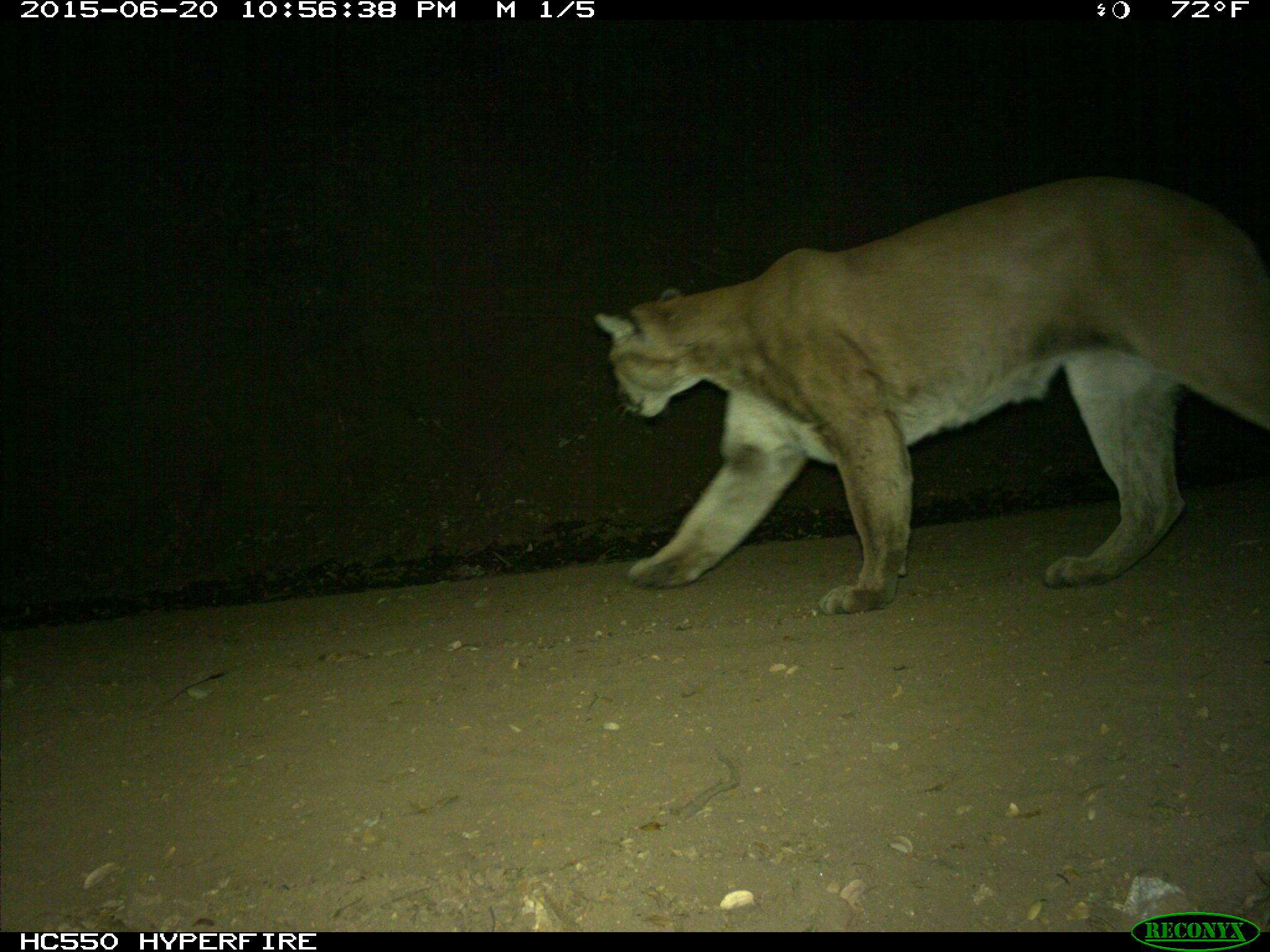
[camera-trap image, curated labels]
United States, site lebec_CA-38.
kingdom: Animalia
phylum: Chordata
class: Mammalia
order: Carnivora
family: Felidae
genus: Puma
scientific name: Puma concolor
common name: mountain lion